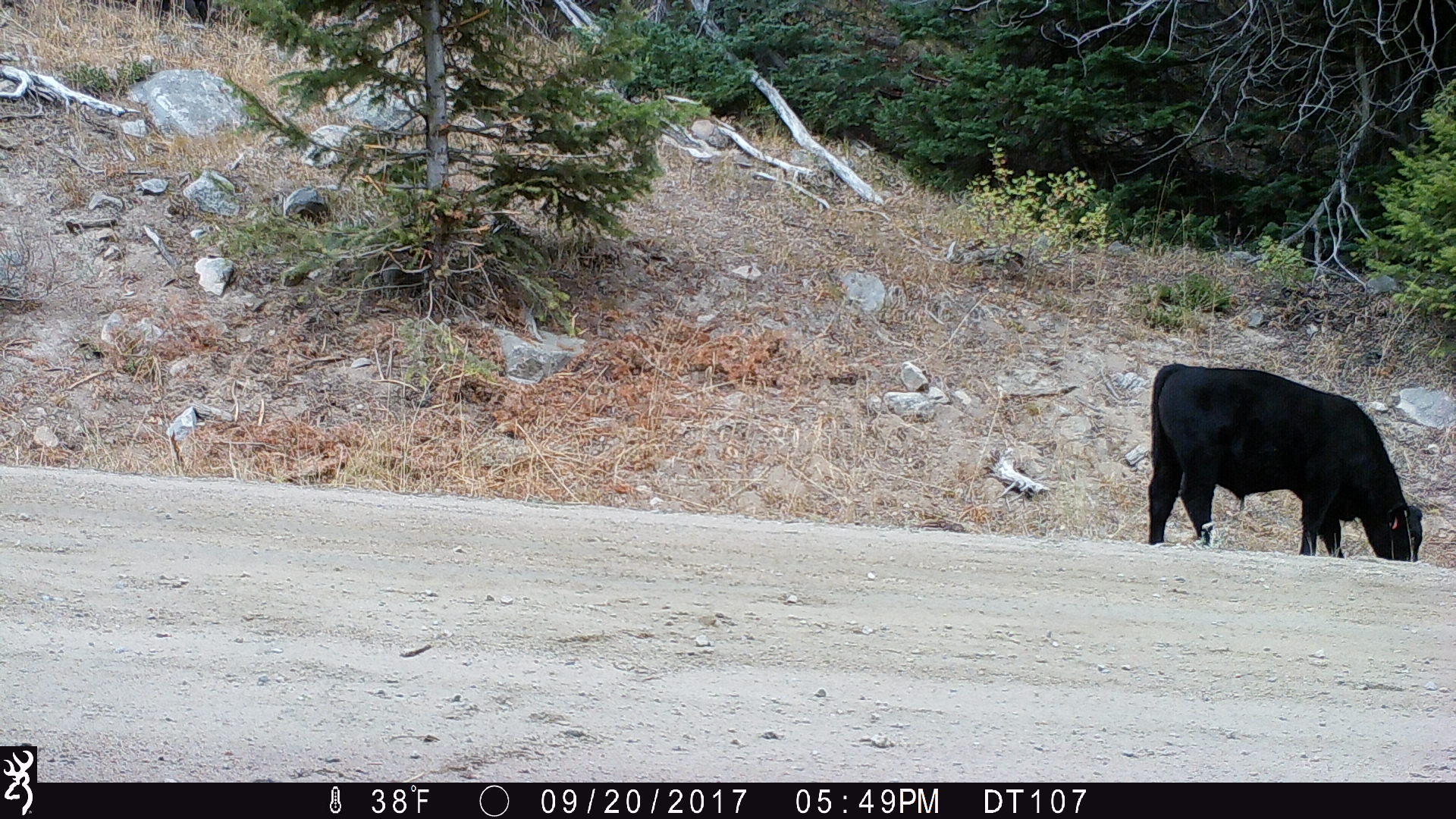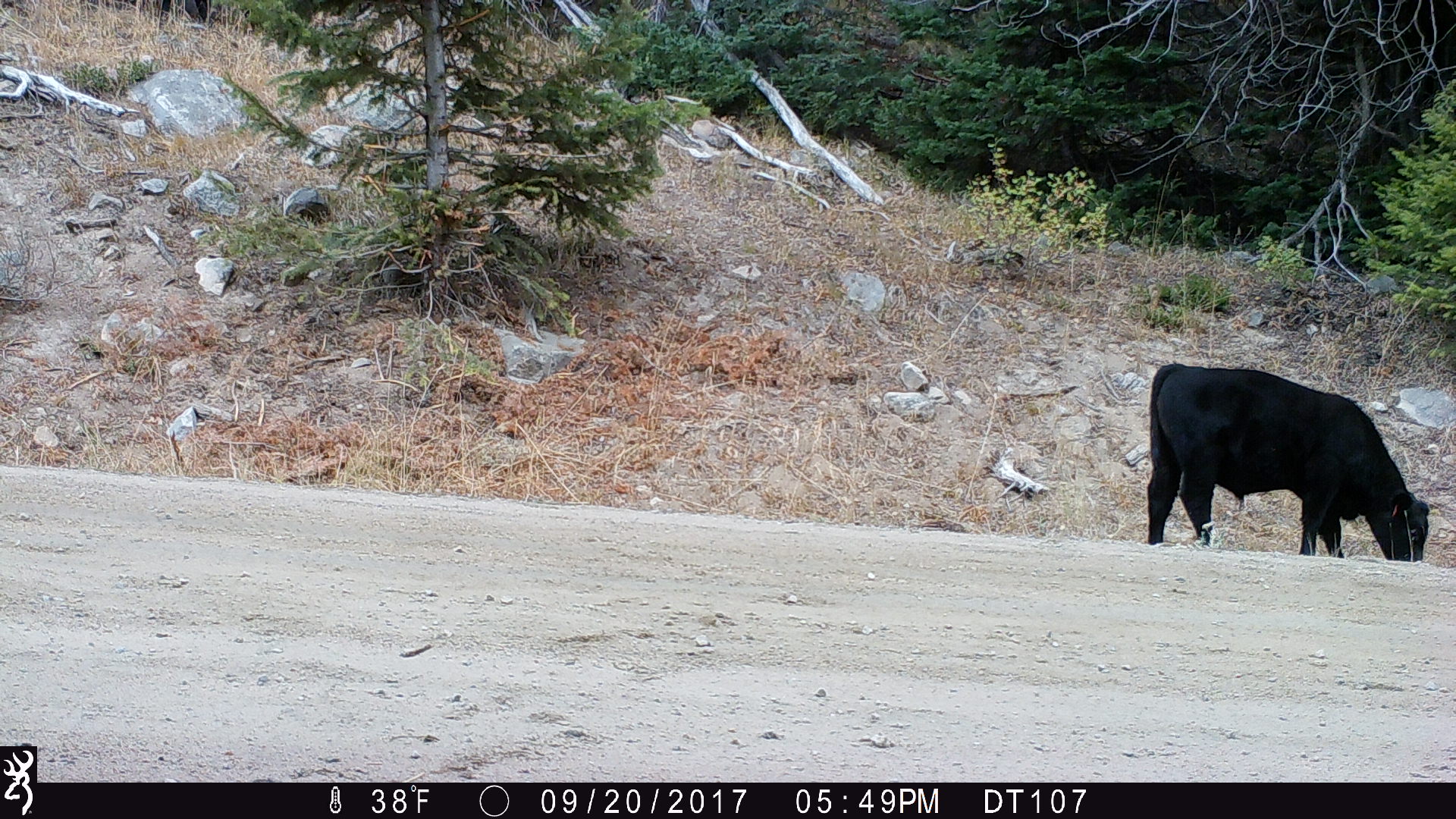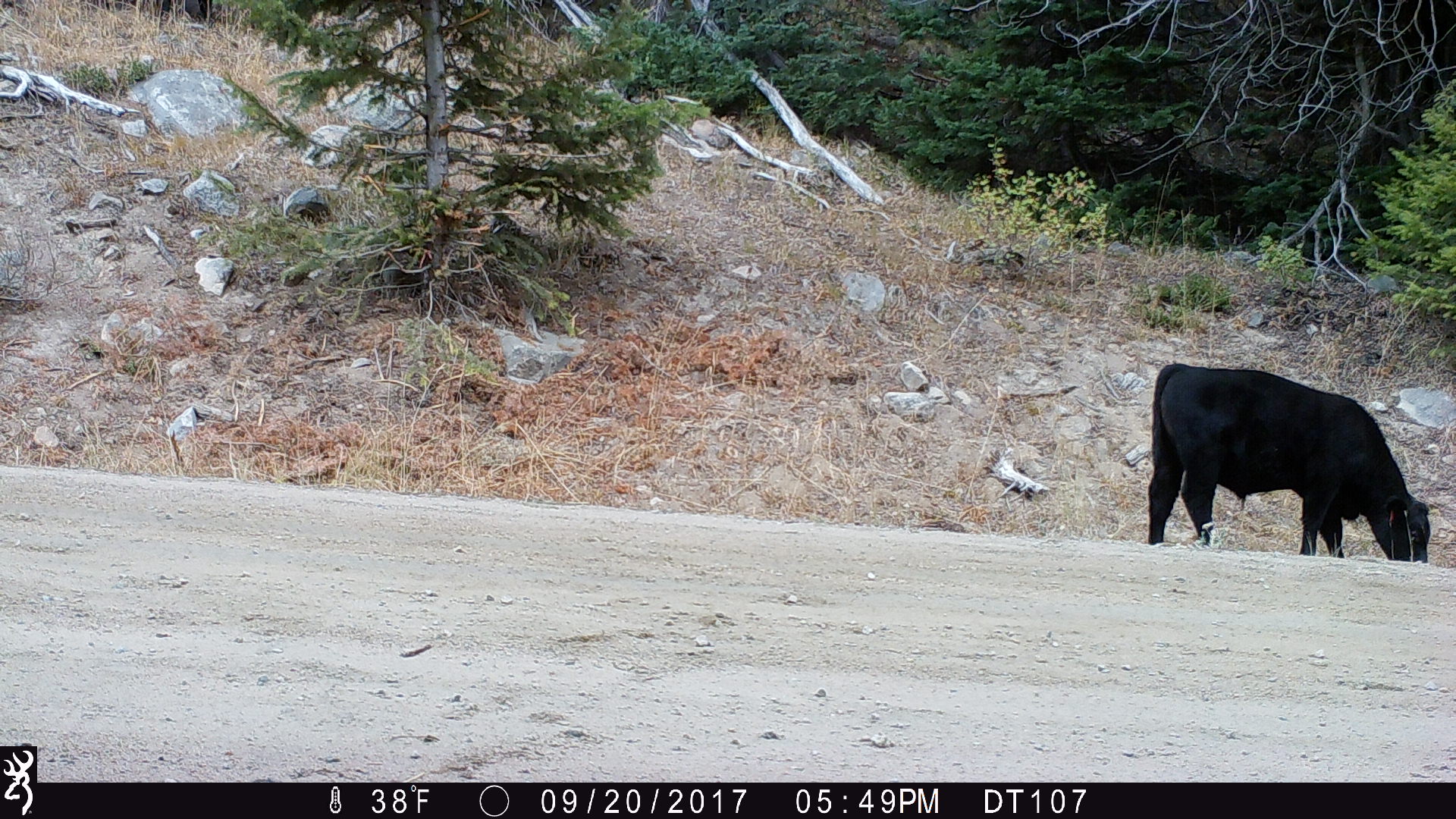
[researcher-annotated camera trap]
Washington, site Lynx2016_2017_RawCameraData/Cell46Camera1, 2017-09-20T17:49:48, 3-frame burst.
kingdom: Animalia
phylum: Chordata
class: Mammalia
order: Artiodactyla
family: Bovidae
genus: Bos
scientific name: Bos taurus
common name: domestic cattle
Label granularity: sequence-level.